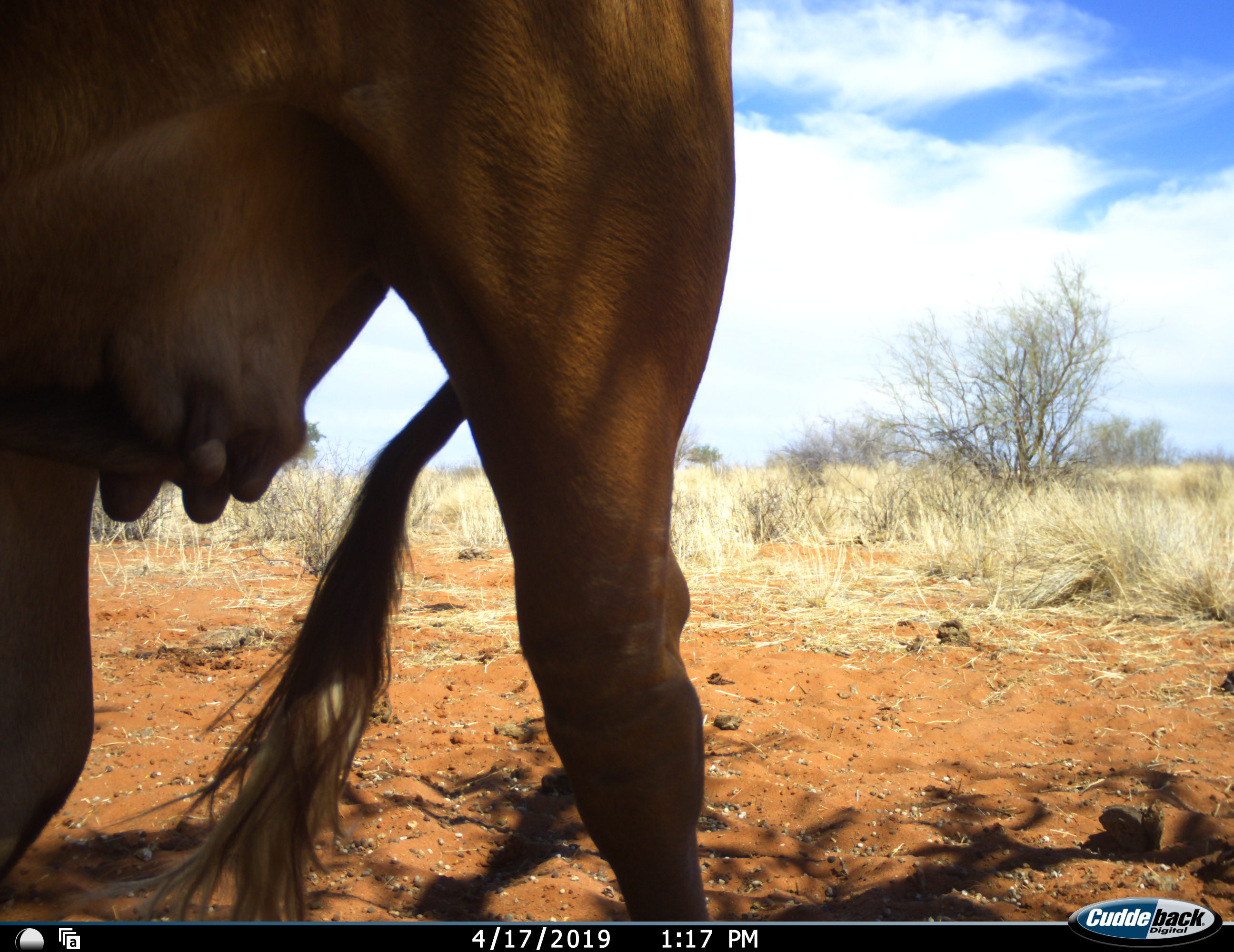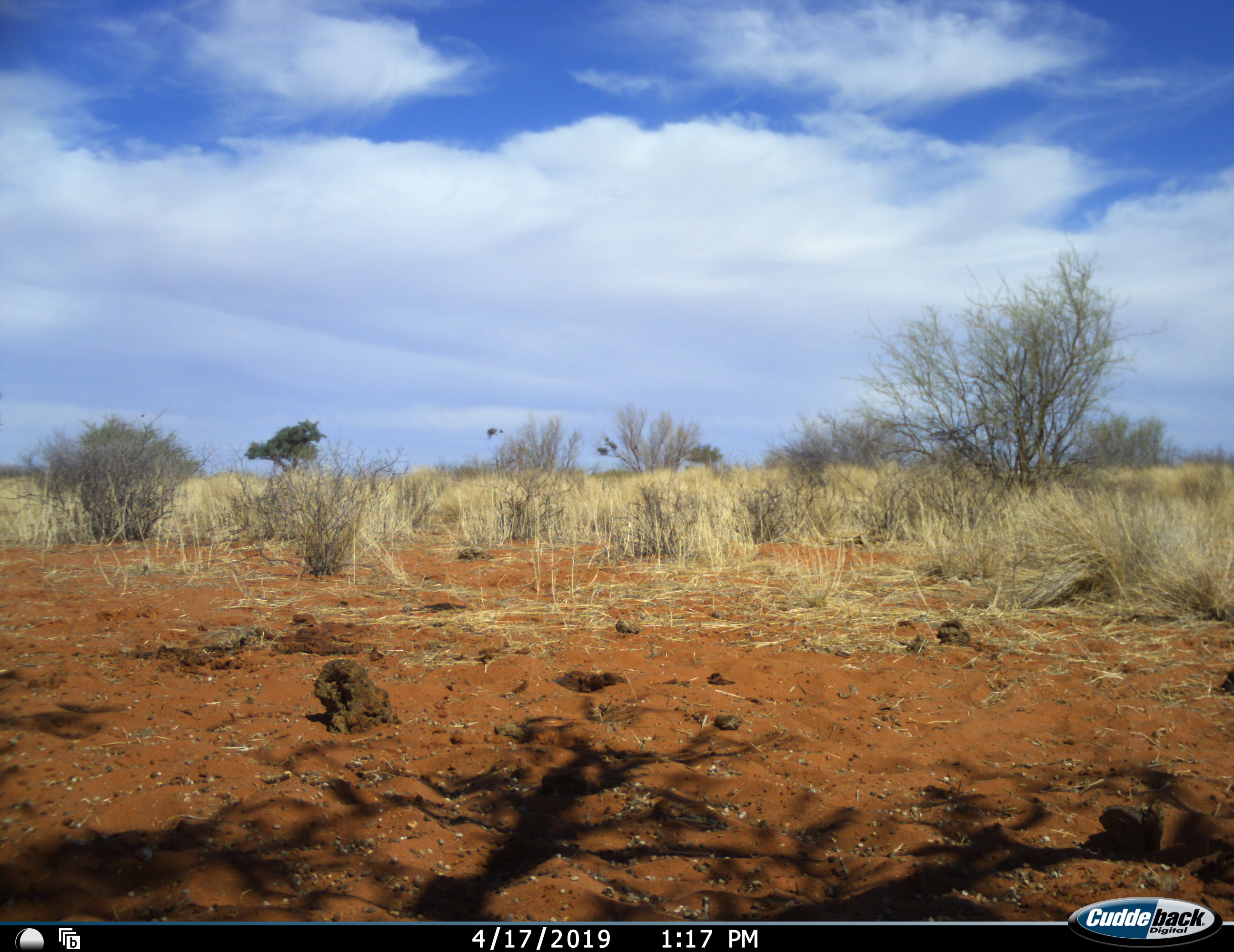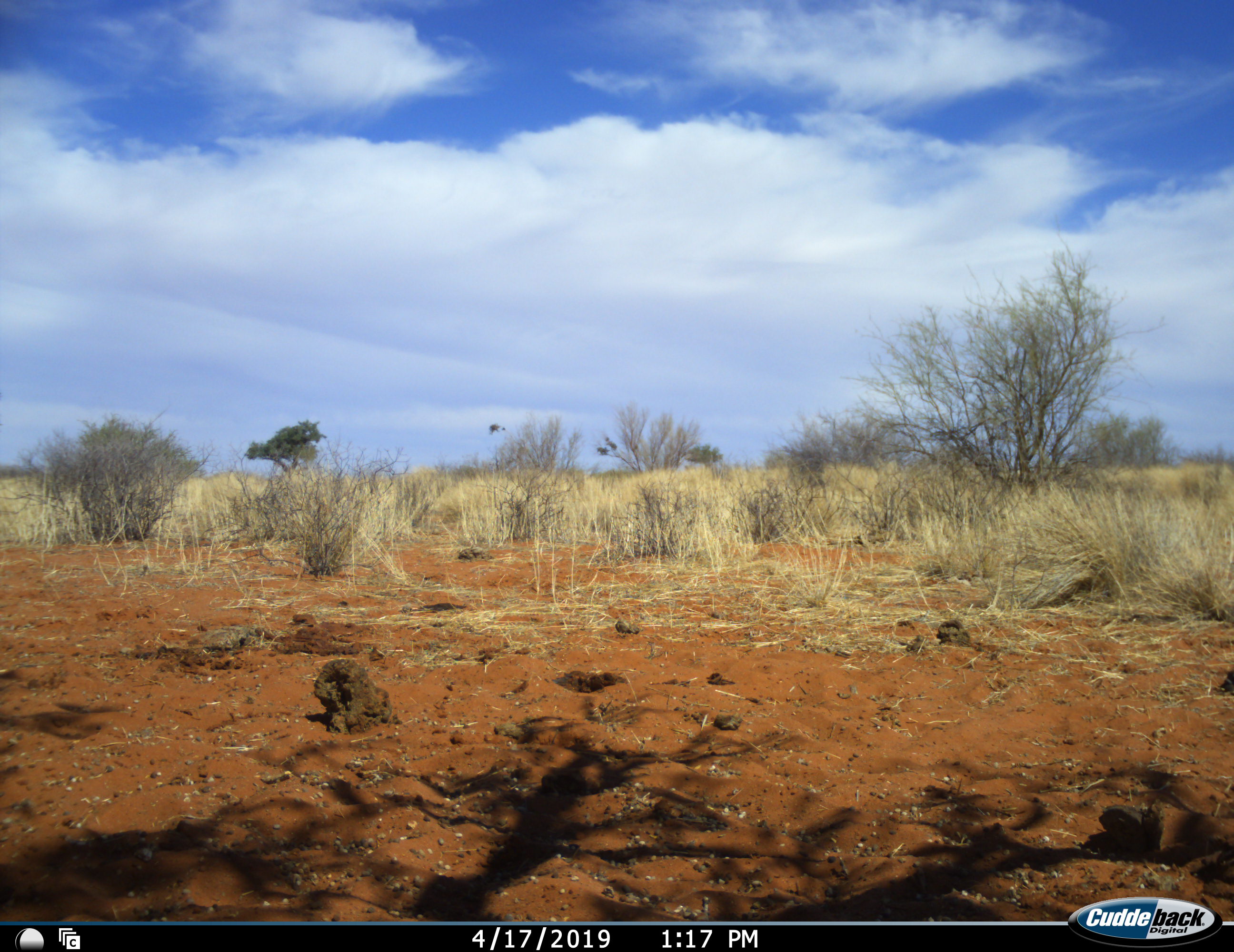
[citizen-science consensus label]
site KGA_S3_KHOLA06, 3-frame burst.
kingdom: Animalia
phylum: Chordata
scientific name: Vertebrata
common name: domestic animal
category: domesticanimal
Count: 1.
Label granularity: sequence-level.